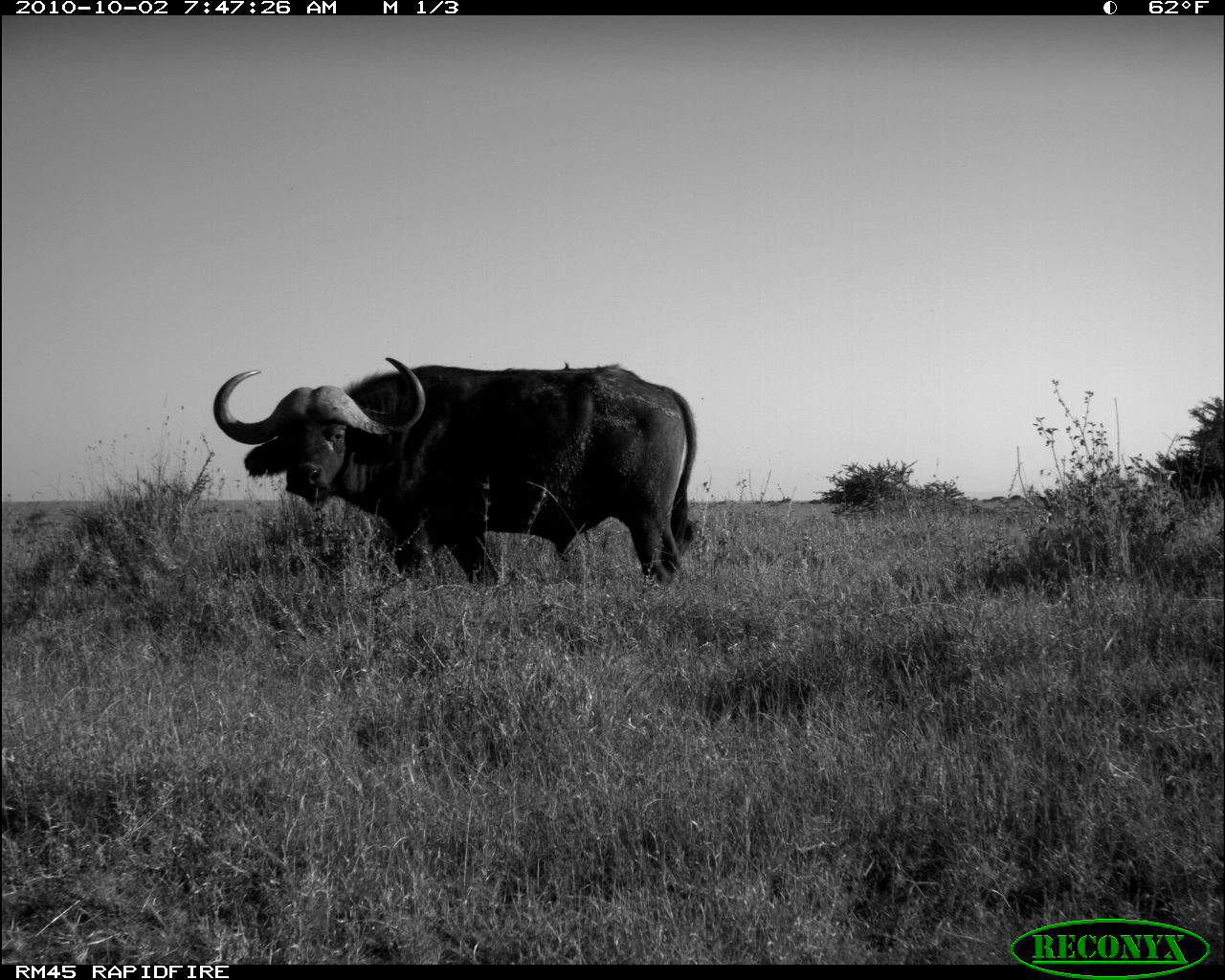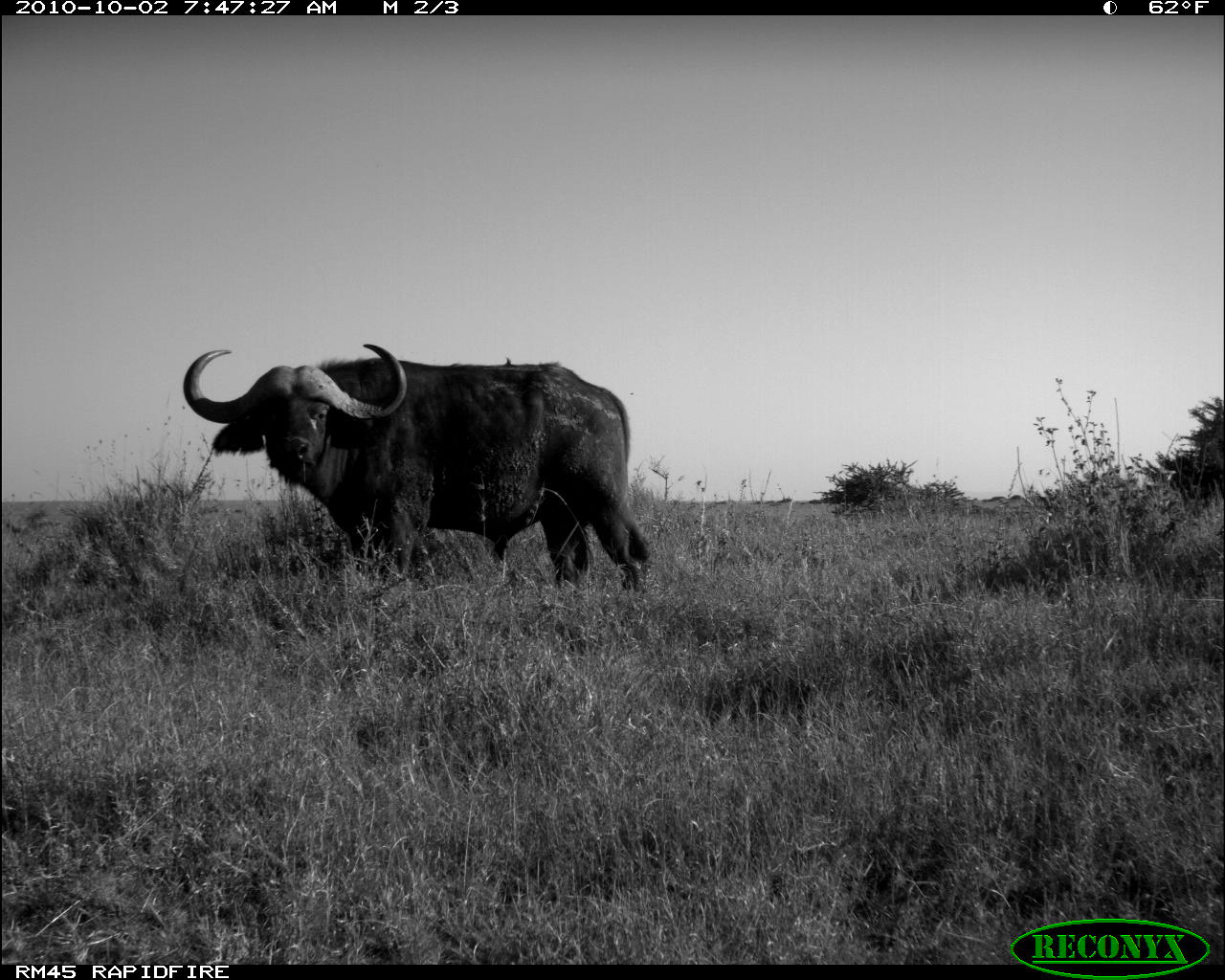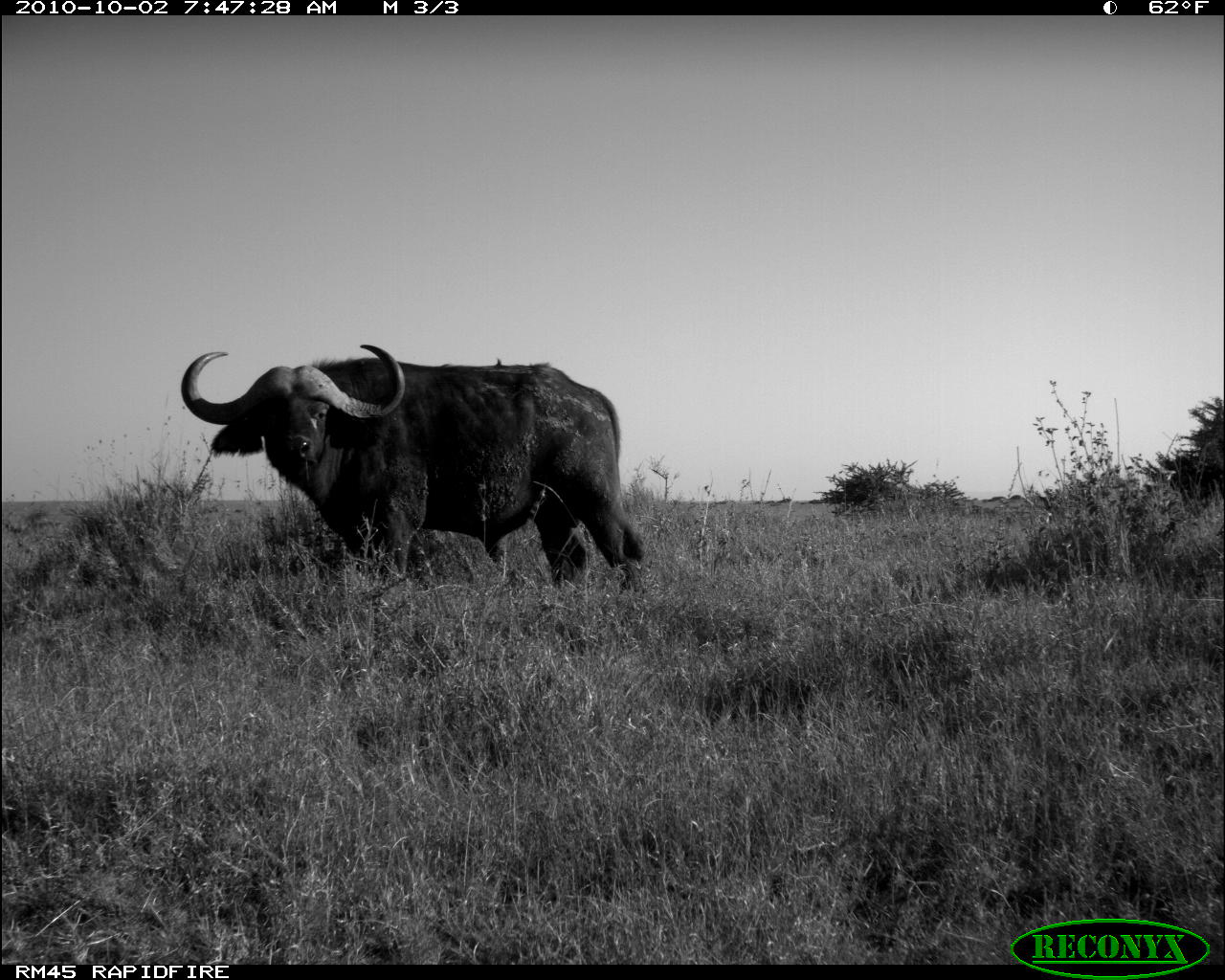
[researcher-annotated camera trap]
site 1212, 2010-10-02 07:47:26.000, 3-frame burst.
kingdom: Animalia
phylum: Chordata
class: Mammalia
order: Artiodactyla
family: Bovidae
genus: Syncerus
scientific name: Syncerus caffer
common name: african buffalo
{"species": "Syncerus caffer (african buffalo)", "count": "1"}